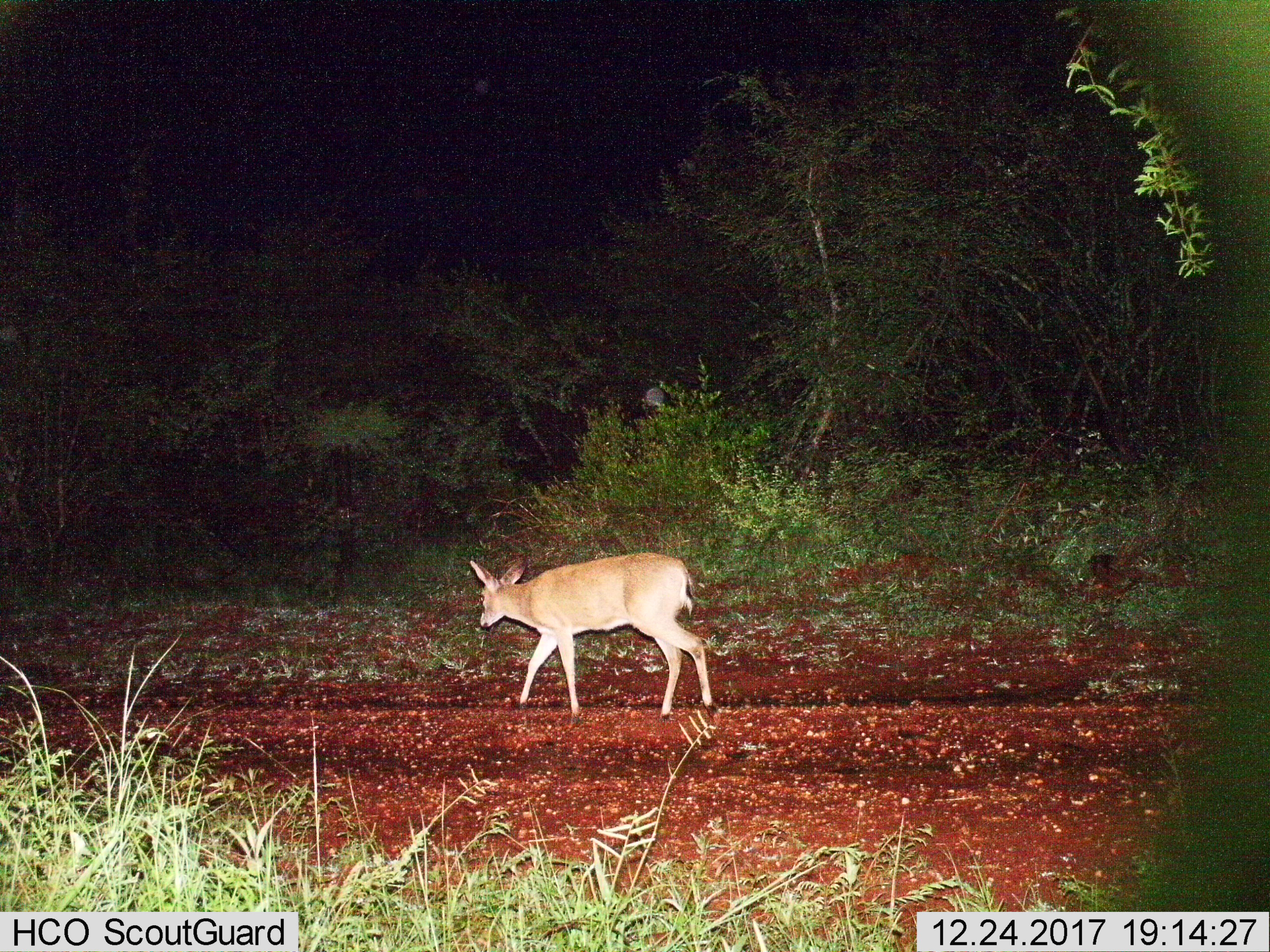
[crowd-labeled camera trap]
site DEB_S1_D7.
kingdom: Animalia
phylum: Chordata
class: Mammalia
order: Artiodactyla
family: Bovidae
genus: Sylvicapra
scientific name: Sylvicapra grimmia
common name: common duiker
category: duikercommongrey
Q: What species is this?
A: Duikercommongrey (common duiker) (Sylvicapra grimmia).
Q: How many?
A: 1.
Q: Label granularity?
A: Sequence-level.